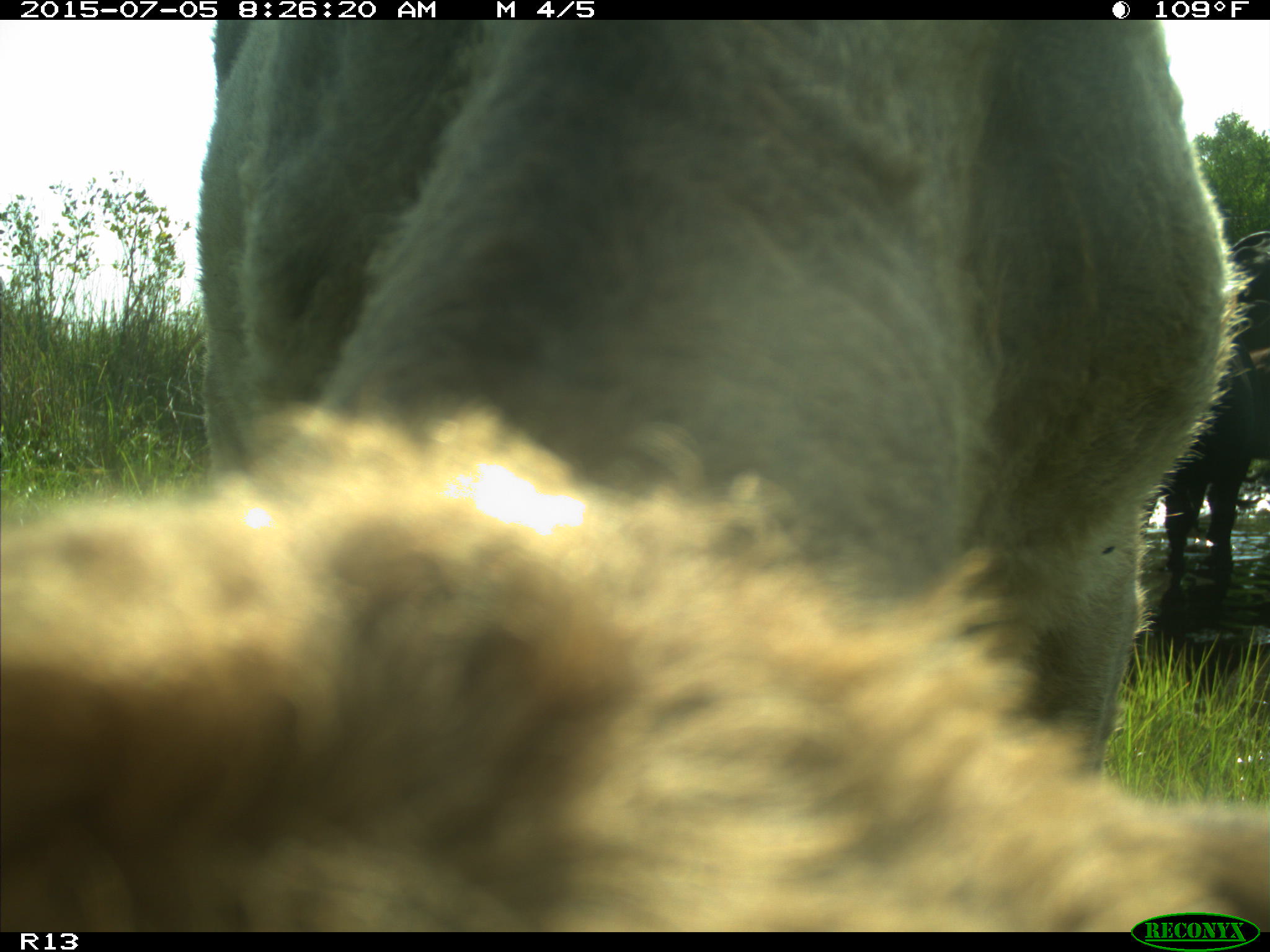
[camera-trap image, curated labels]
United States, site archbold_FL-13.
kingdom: Animalia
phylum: Chordata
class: Mammalia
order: Artiodactyla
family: Bovidae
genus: Bos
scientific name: Bos taurus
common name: domestic cow